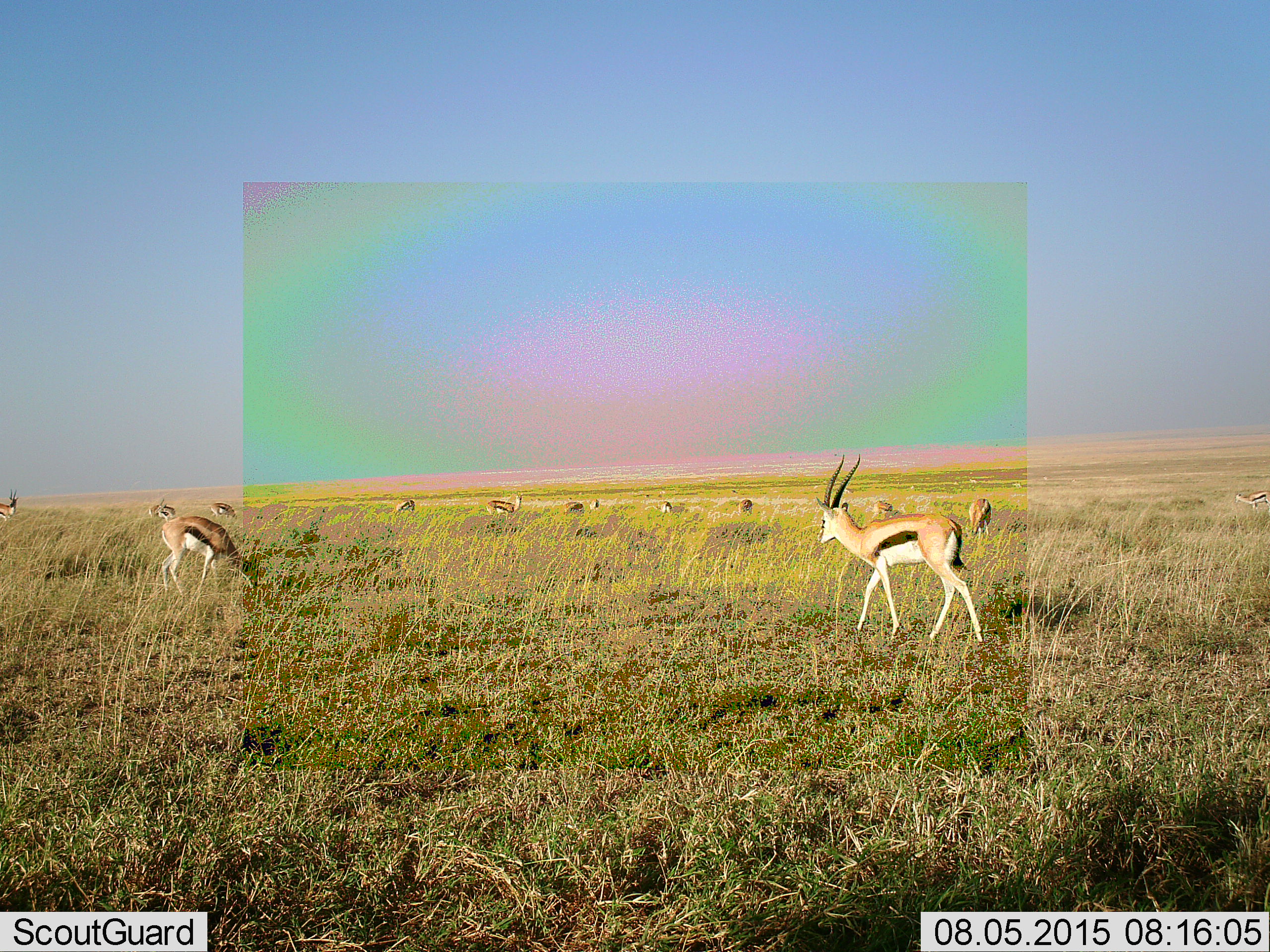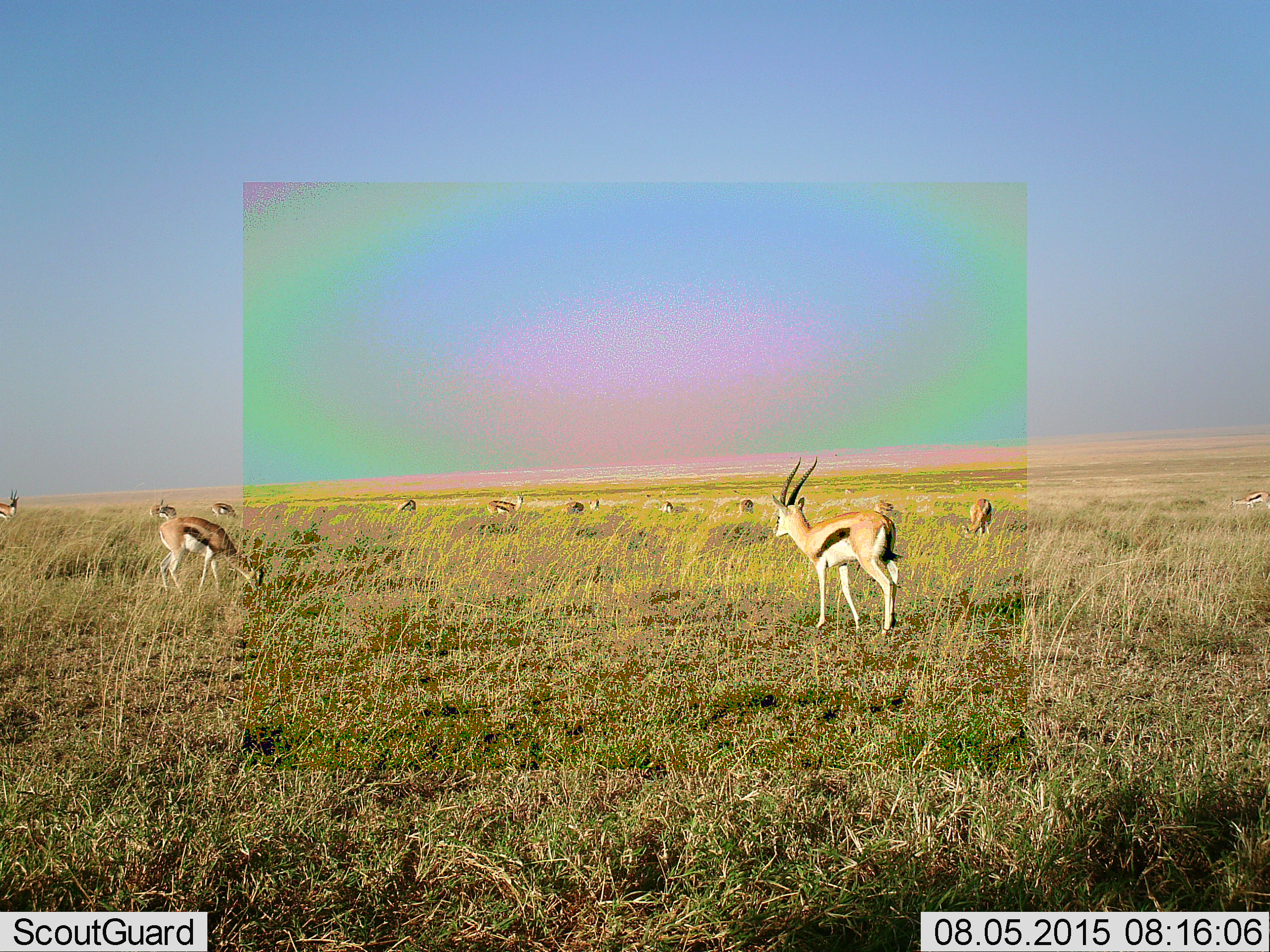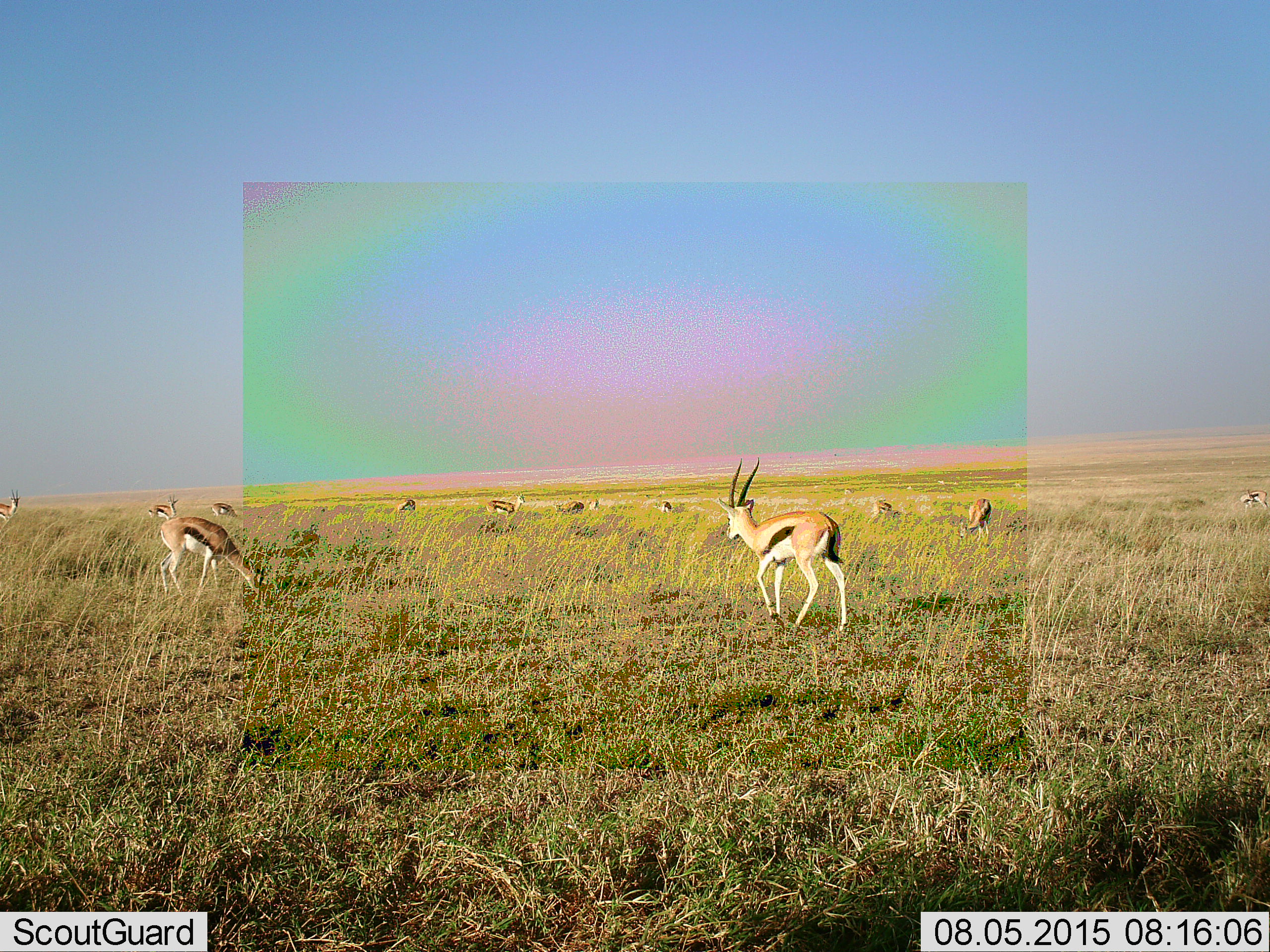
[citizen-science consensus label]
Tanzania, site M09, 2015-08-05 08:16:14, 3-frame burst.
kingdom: Animalia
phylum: Chordata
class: Mammalia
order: Artiodactyla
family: Bovidae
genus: Eudorcas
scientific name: Eudorcas thomsonii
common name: thomson's gazelle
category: gazellethomsons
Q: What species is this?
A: Gazellethomsons (thomson's gazelle) (Eudorcas thomsonii).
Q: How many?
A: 11-50.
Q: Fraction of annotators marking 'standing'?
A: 67%.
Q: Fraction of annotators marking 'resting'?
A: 0%.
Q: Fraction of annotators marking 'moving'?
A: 78%.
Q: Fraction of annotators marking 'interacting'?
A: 0%.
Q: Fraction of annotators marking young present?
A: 0%.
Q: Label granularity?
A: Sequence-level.